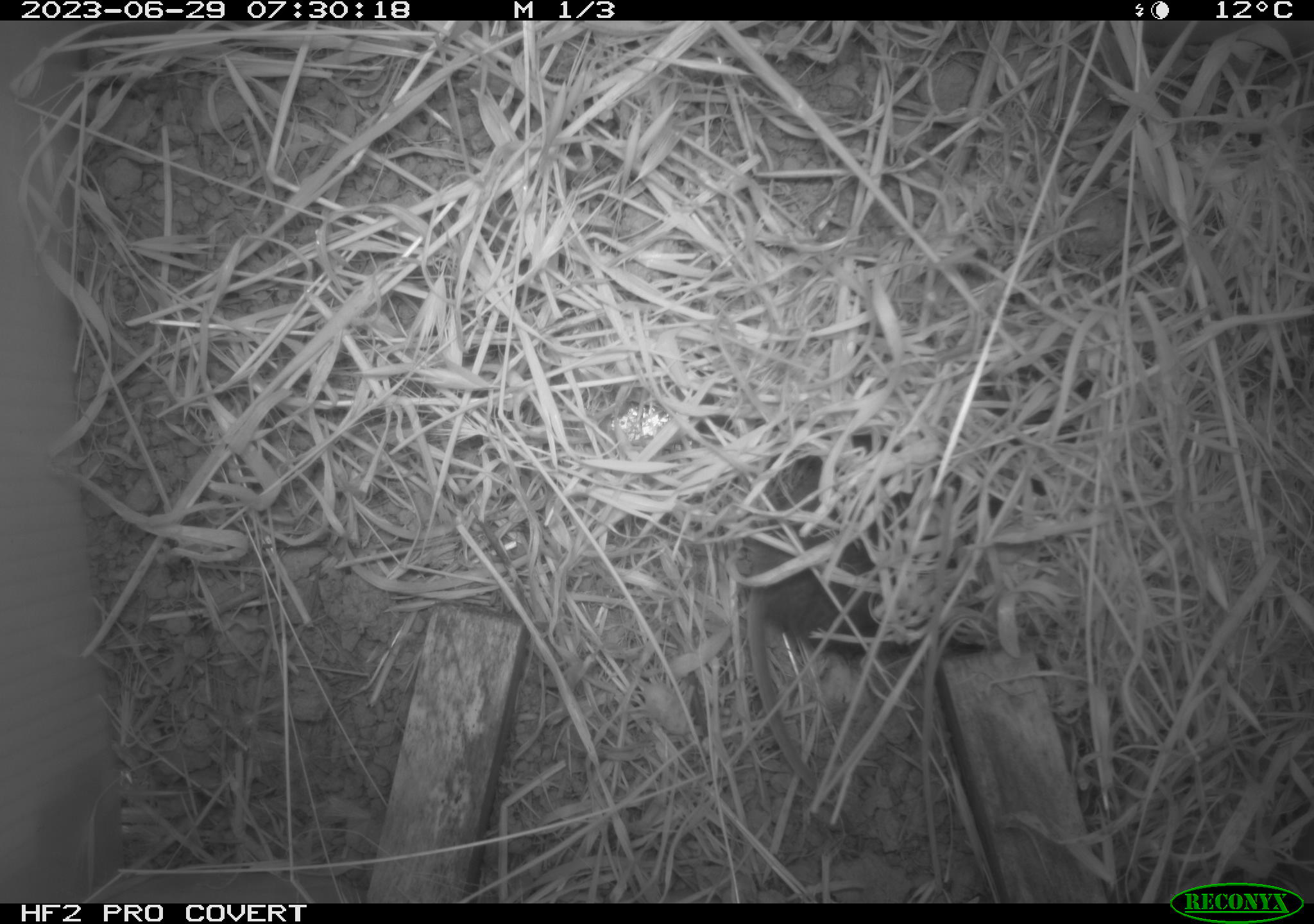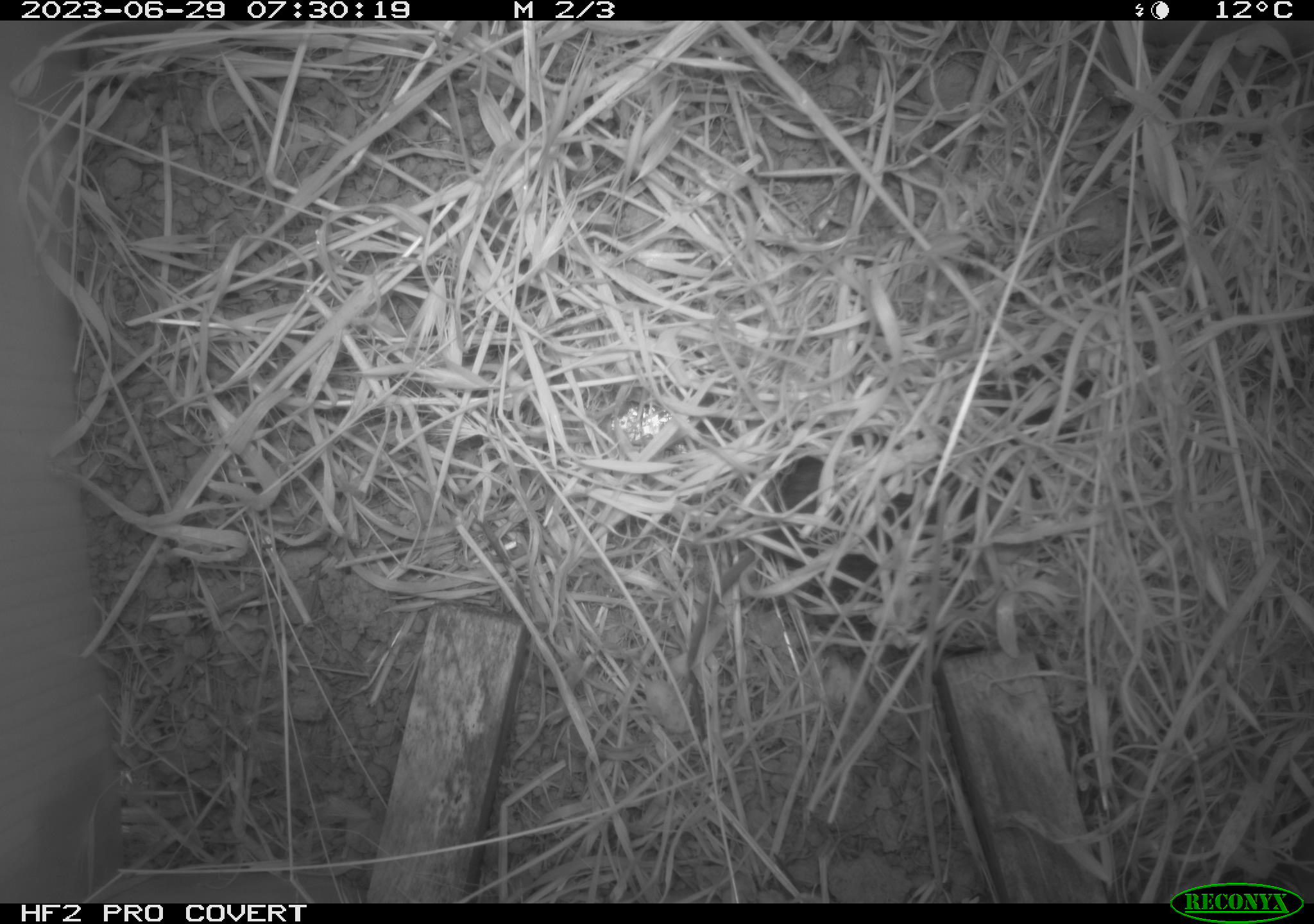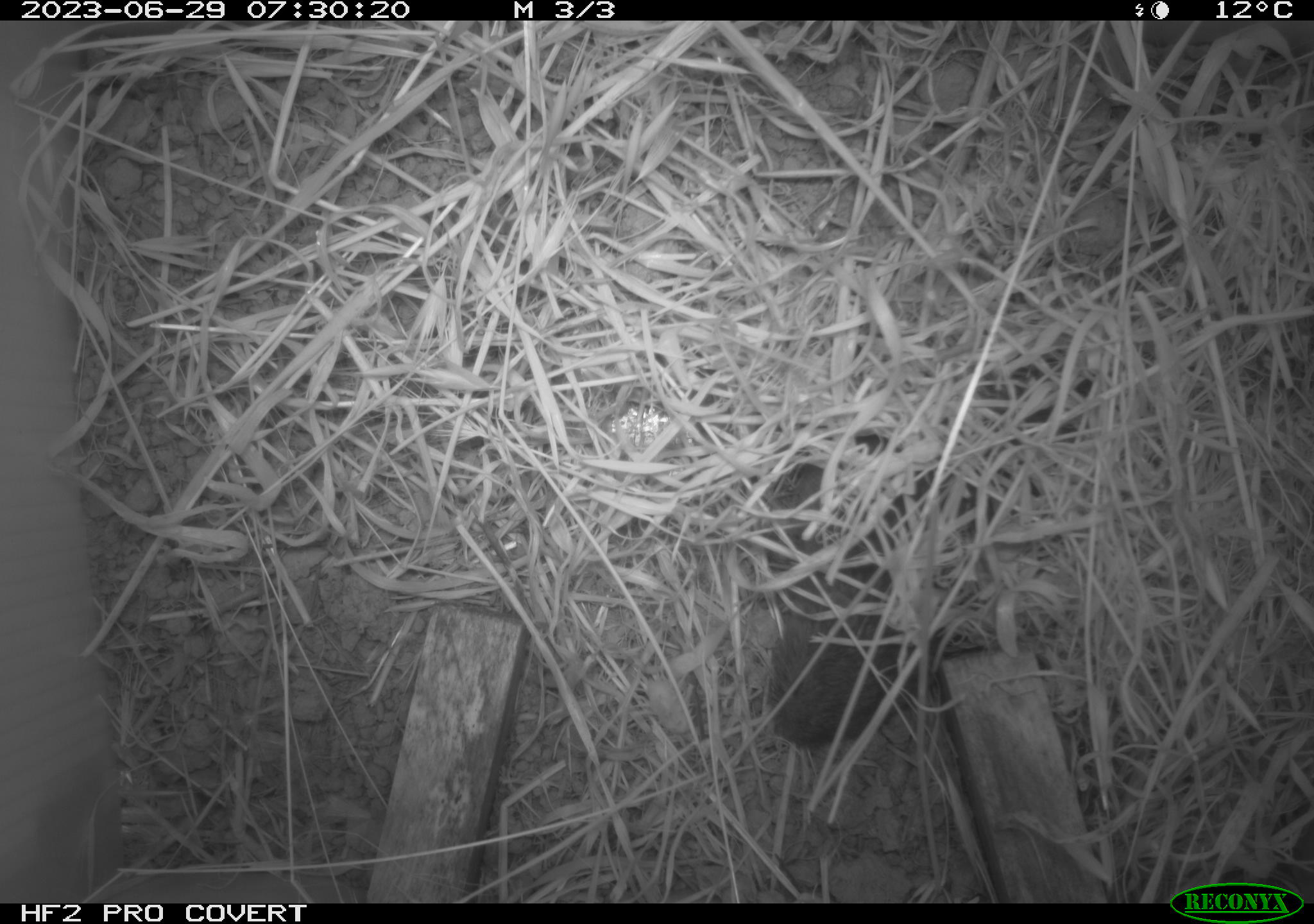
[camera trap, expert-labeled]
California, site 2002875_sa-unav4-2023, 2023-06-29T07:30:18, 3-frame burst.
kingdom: Animalia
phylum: Chordata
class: Mammalia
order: Rodentia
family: Cricetidae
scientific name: Arvicolinae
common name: voles, lemmings, and muskrats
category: arvicolinae subfamily